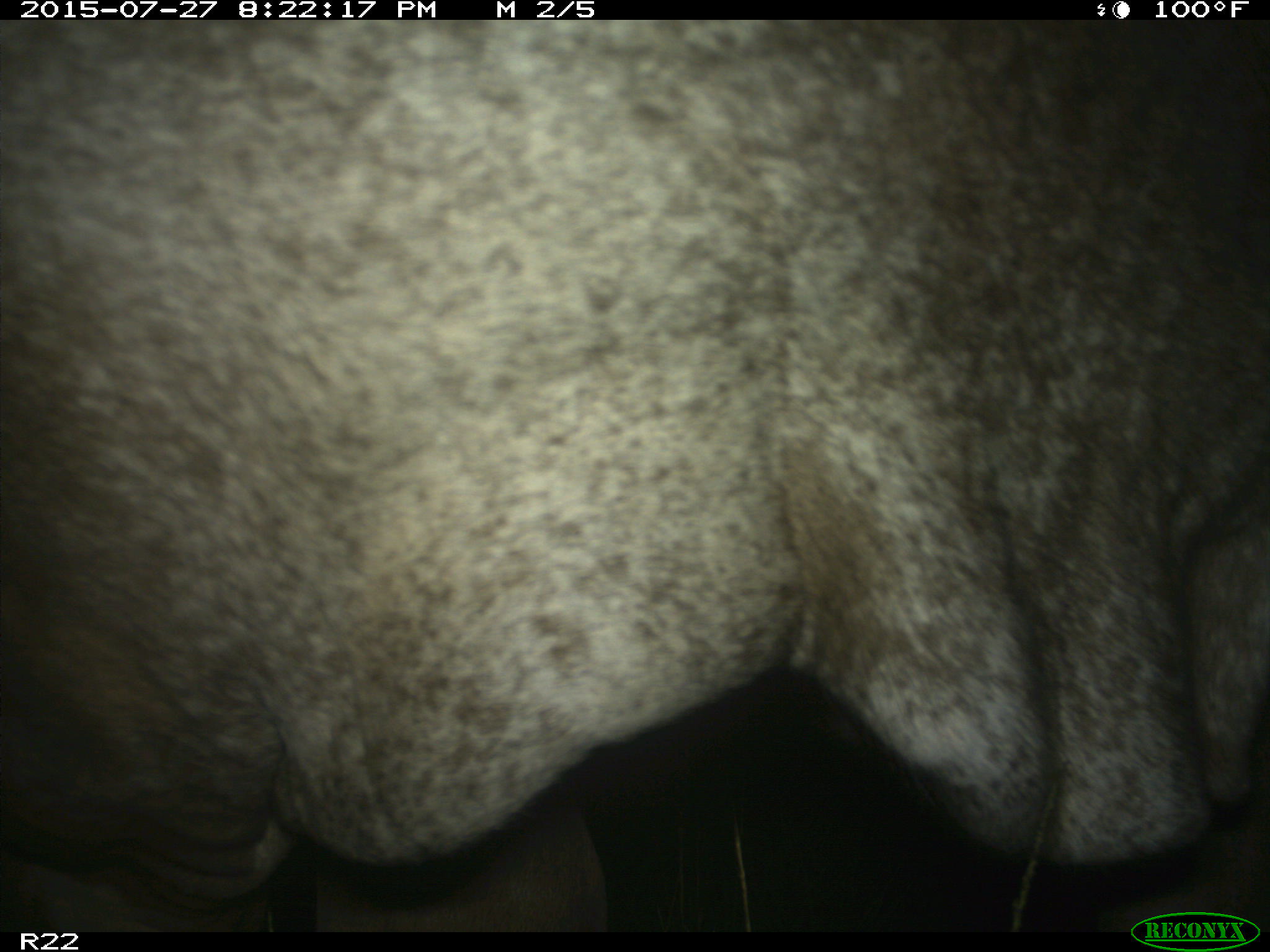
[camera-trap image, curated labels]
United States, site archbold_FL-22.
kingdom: Animalia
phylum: Chordata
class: Mammalia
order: Artiodactyla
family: Bovidae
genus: Bos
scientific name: Bos taurus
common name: domestic cow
Bos taurus (domestic cow).